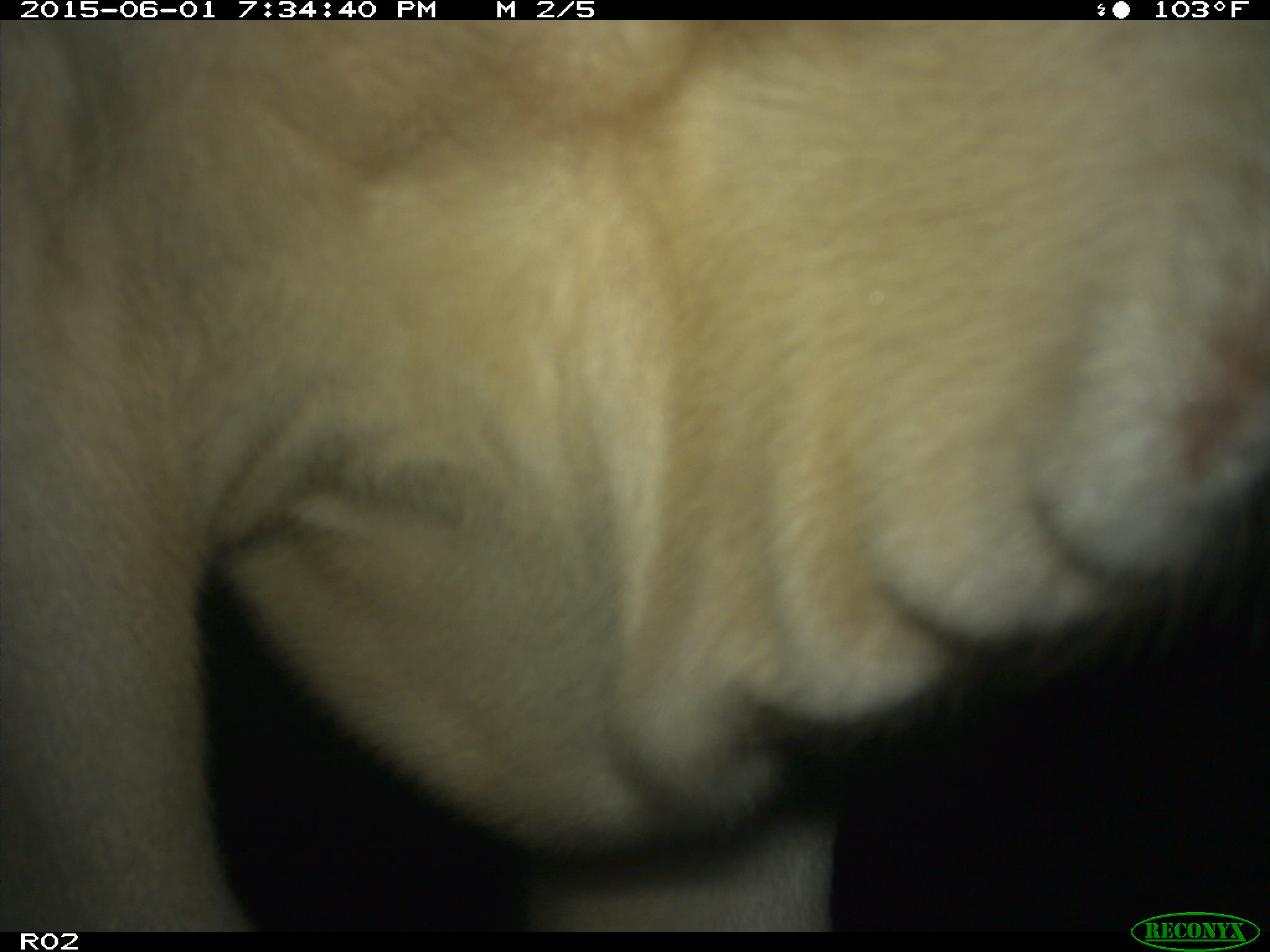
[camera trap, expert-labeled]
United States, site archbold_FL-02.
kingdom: Animalia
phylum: Chordata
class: Mammalia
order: Artiodactyla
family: Bovidae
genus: Bos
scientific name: Bos taurus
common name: domestic cow